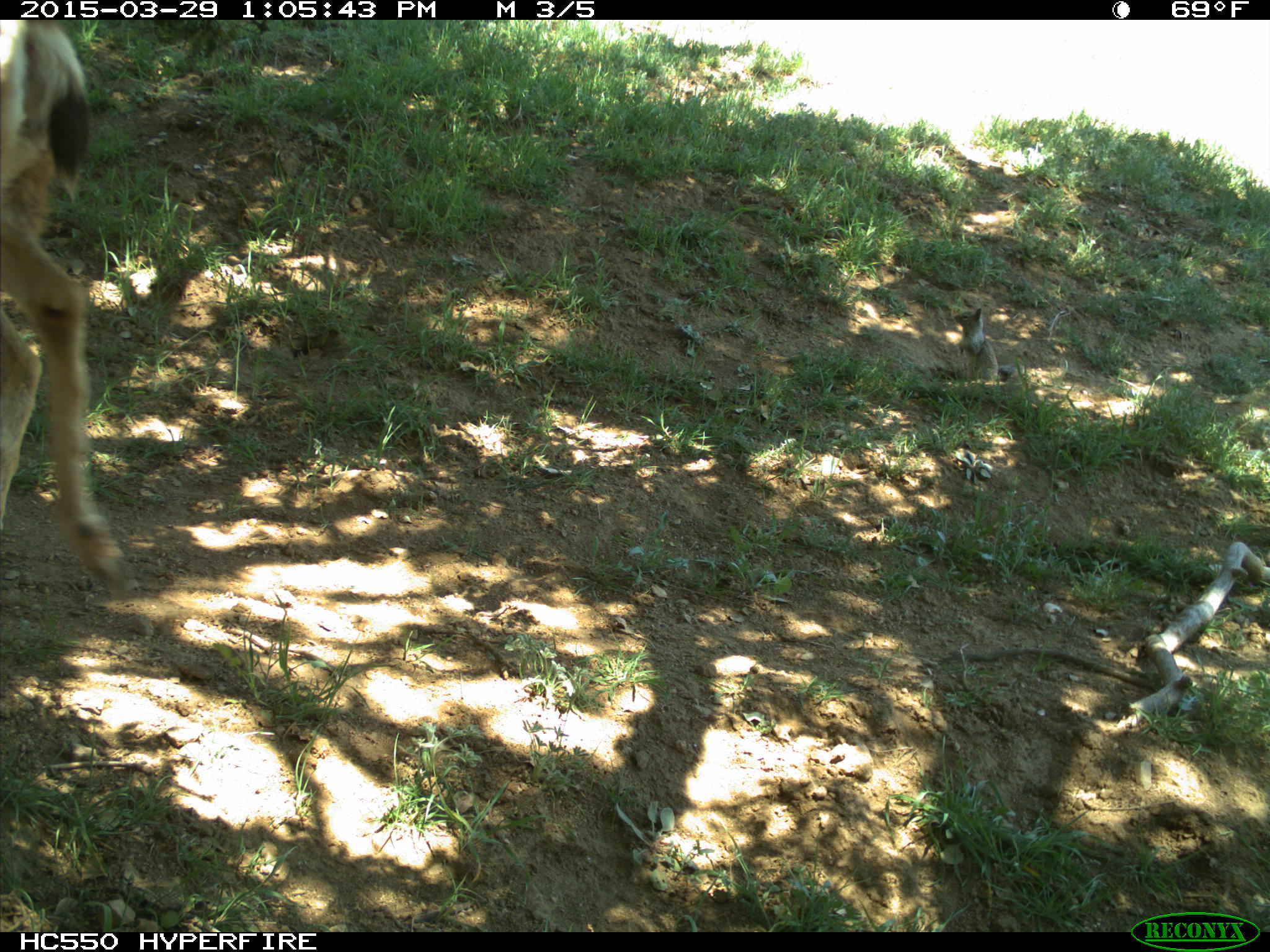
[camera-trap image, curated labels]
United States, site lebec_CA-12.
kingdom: Animalia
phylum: Chordata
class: Mammalia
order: Artiodactyla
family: Cervidae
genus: Odocoileus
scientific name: Odocoileus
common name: deer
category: unidentified deer